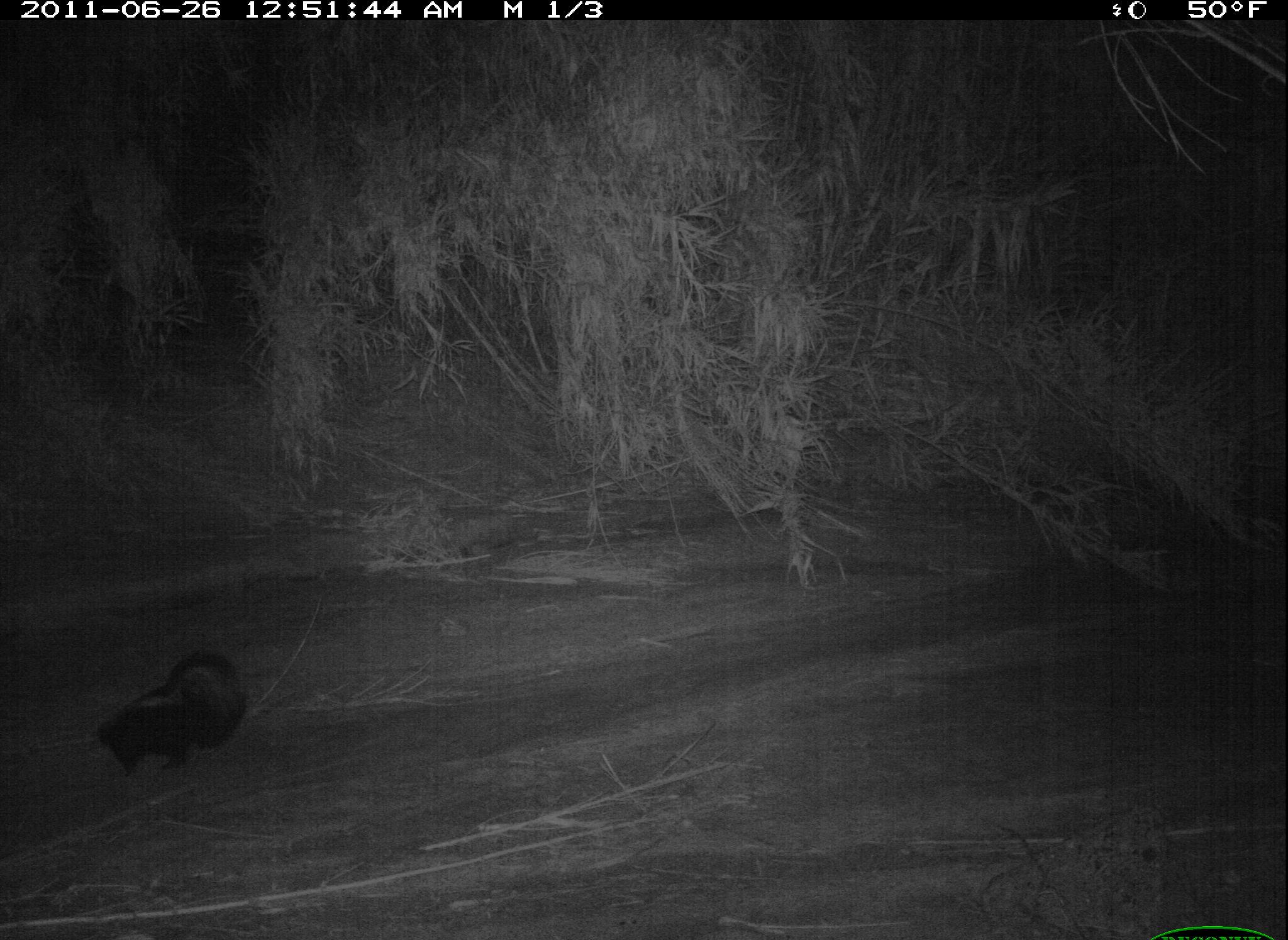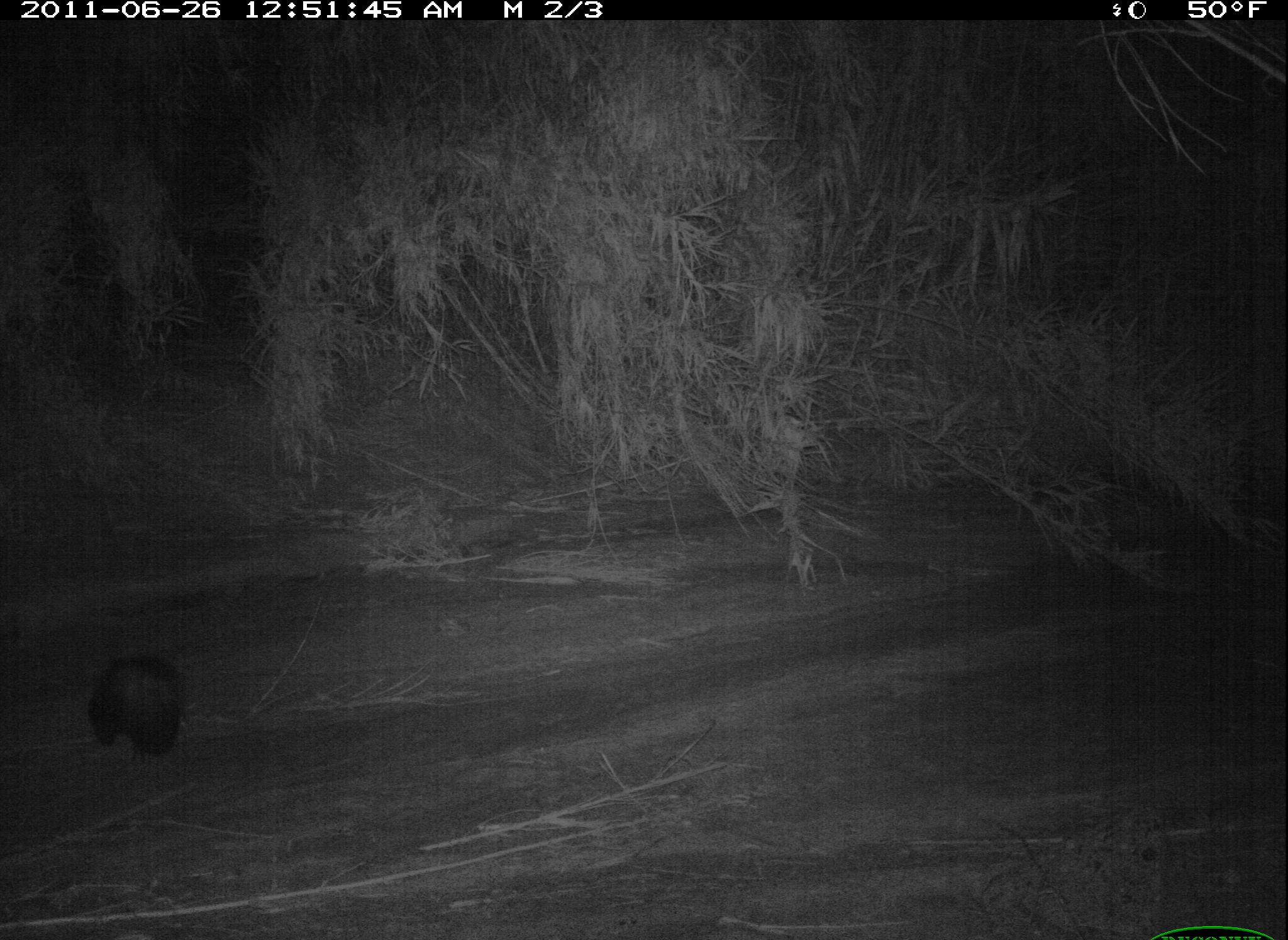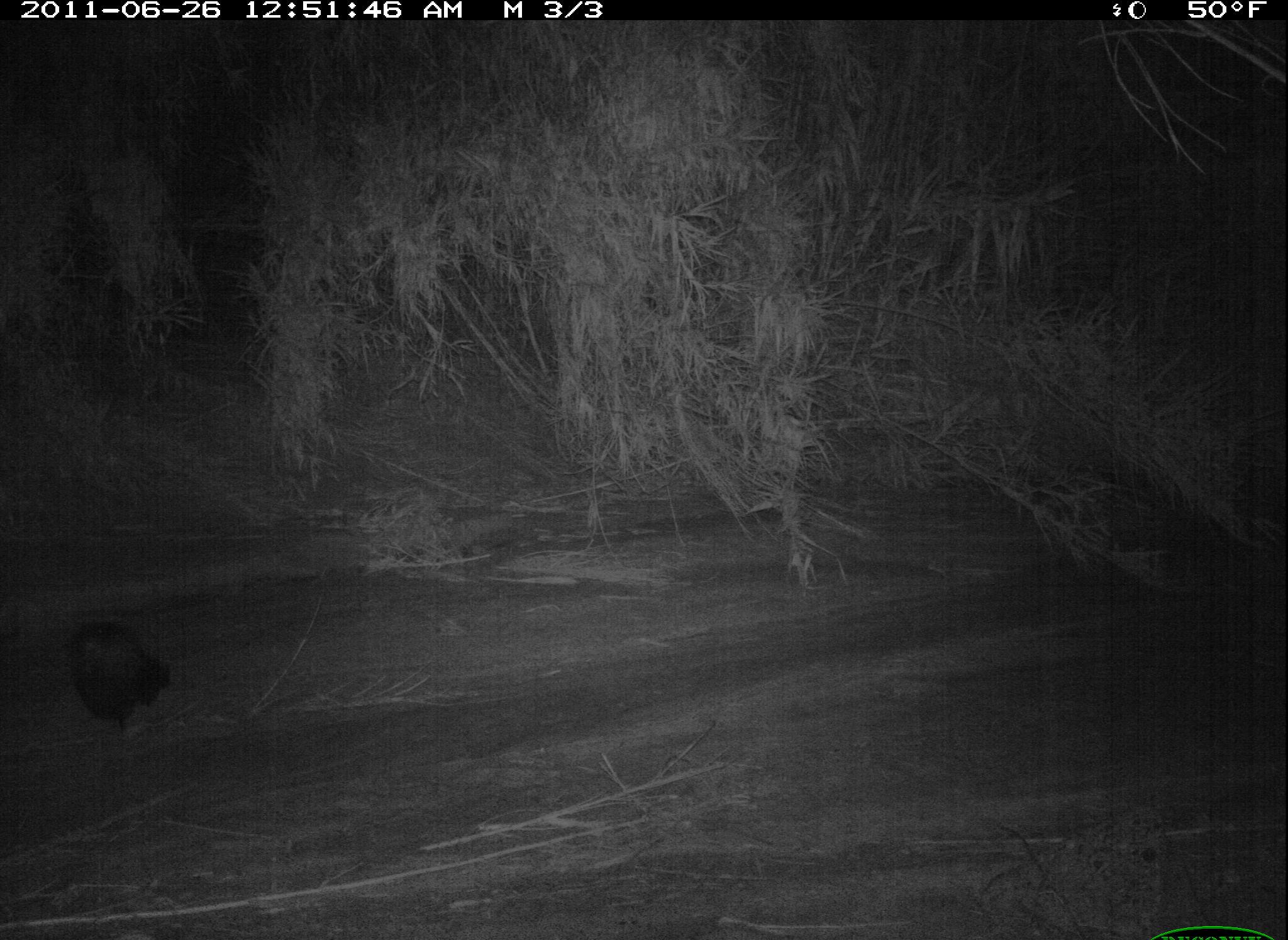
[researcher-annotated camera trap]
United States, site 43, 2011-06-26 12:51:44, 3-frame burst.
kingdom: Animalia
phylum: Chordata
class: Mammalia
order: Carnivora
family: Mephitidae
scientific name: Mephitidae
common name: skunk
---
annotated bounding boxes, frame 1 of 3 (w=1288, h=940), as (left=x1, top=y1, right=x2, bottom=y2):
skunk: (left=80, top=639, right=253, bottom=786)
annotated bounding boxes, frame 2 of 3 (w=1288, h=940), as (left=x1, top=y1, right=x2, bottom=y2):
skunk: (left=84, top=646, right=201, bottom=767)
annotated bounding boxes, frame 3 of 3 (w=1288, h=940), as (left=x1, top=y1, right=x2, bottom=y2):
skunk: (left=58, top=607, right=180, bottom=738)